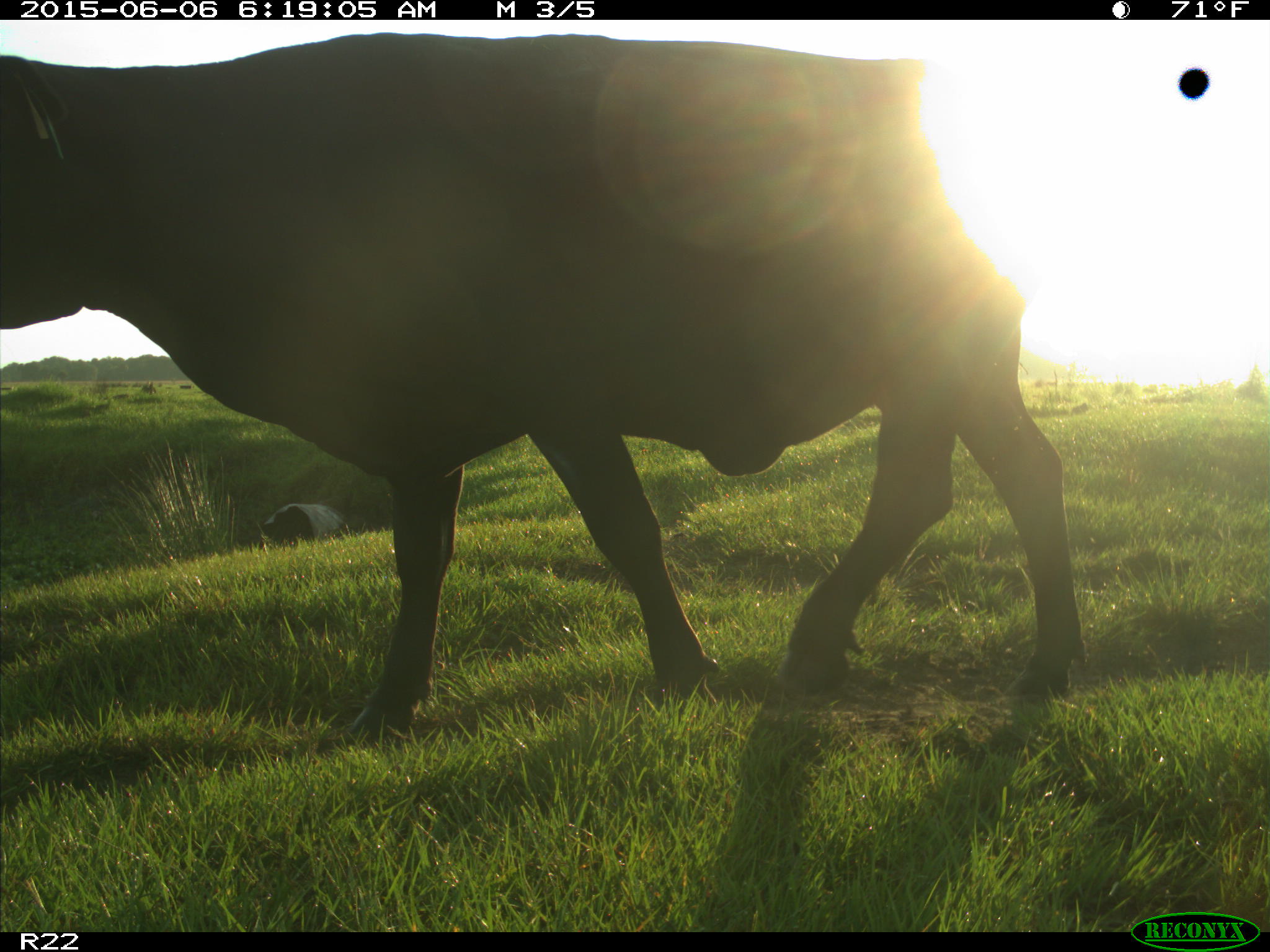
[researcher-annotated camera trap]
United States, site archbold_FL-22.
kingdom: Animalia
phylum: Chordata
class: Mammalia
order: Artiodactyla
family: Bovidae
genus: Bos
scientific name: Bos taurus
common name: domestic cow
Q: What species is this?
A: Bos taurus (domestic cow).